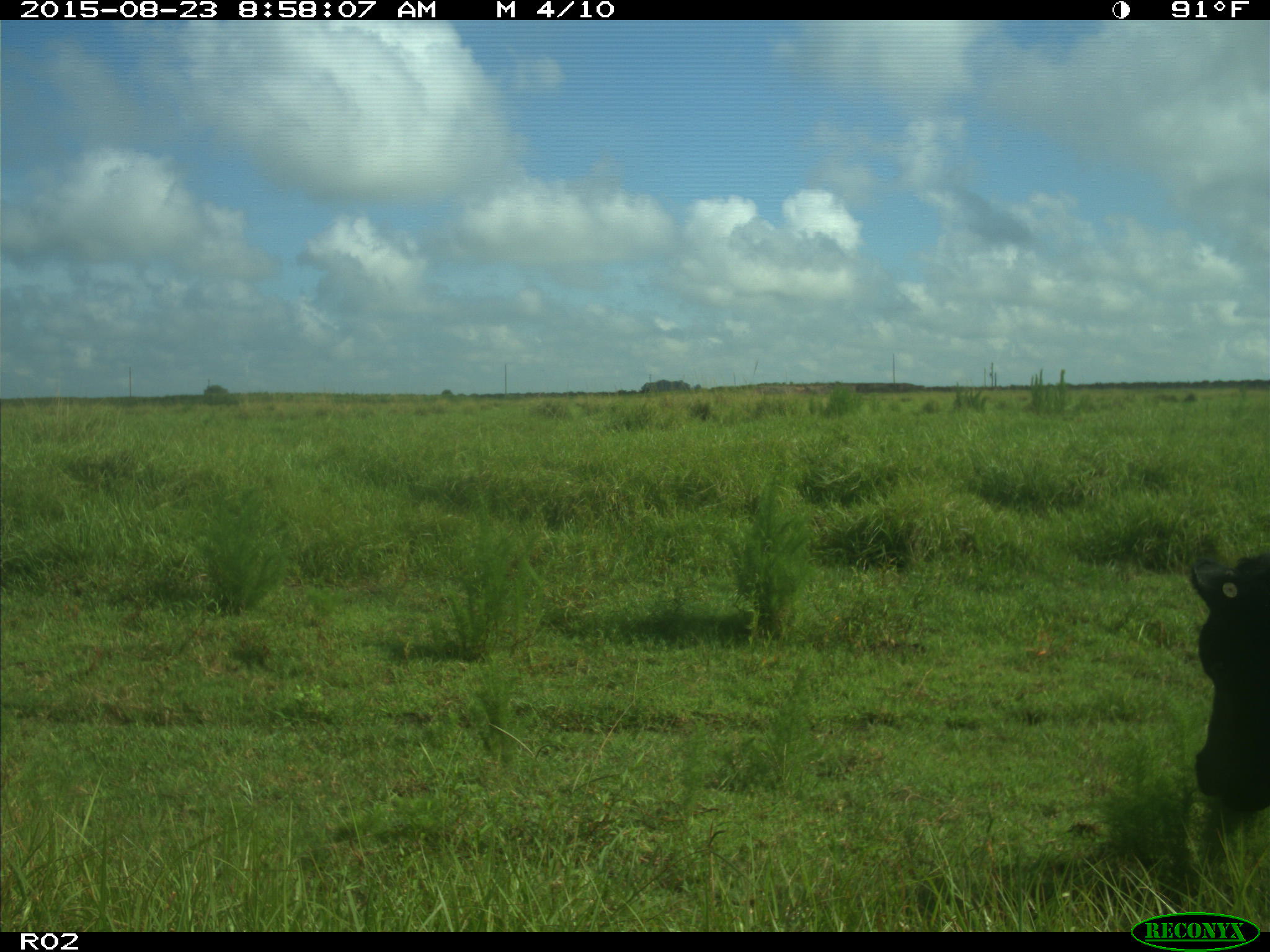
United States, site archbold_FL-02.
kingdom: Animalia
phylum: Chordata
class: Mammalia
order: Artiodactyla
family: Bovidae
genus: Bos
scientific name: Bos taurus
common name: domestic cow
Bos taurus (domestic cow).